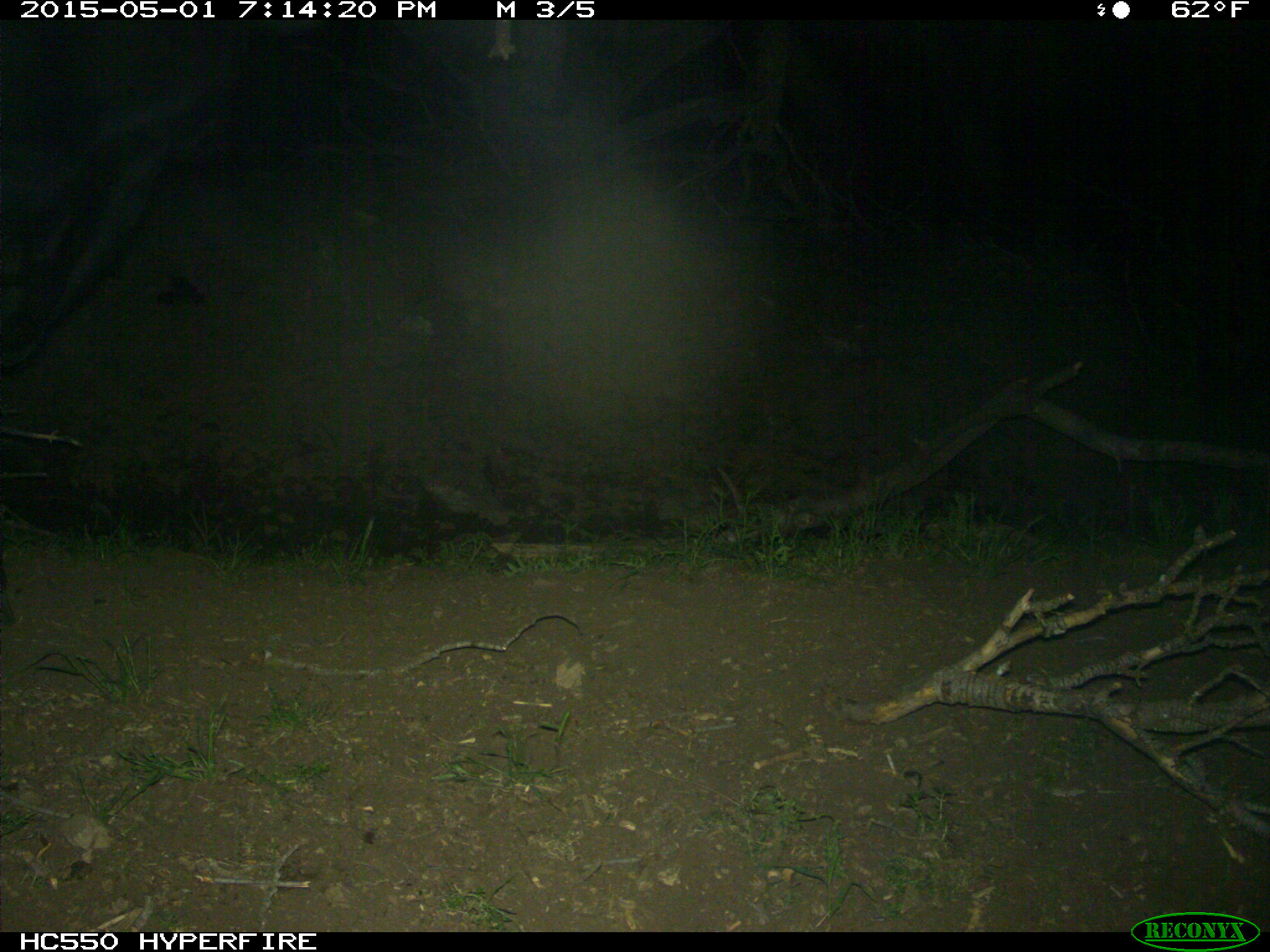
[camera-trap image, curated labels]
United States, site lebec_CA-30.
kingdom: Animalia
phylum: Chordata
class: Mammalia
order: Artiodactyla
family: Bovidae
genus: Bos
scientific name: Bos taurus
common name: domestic cow